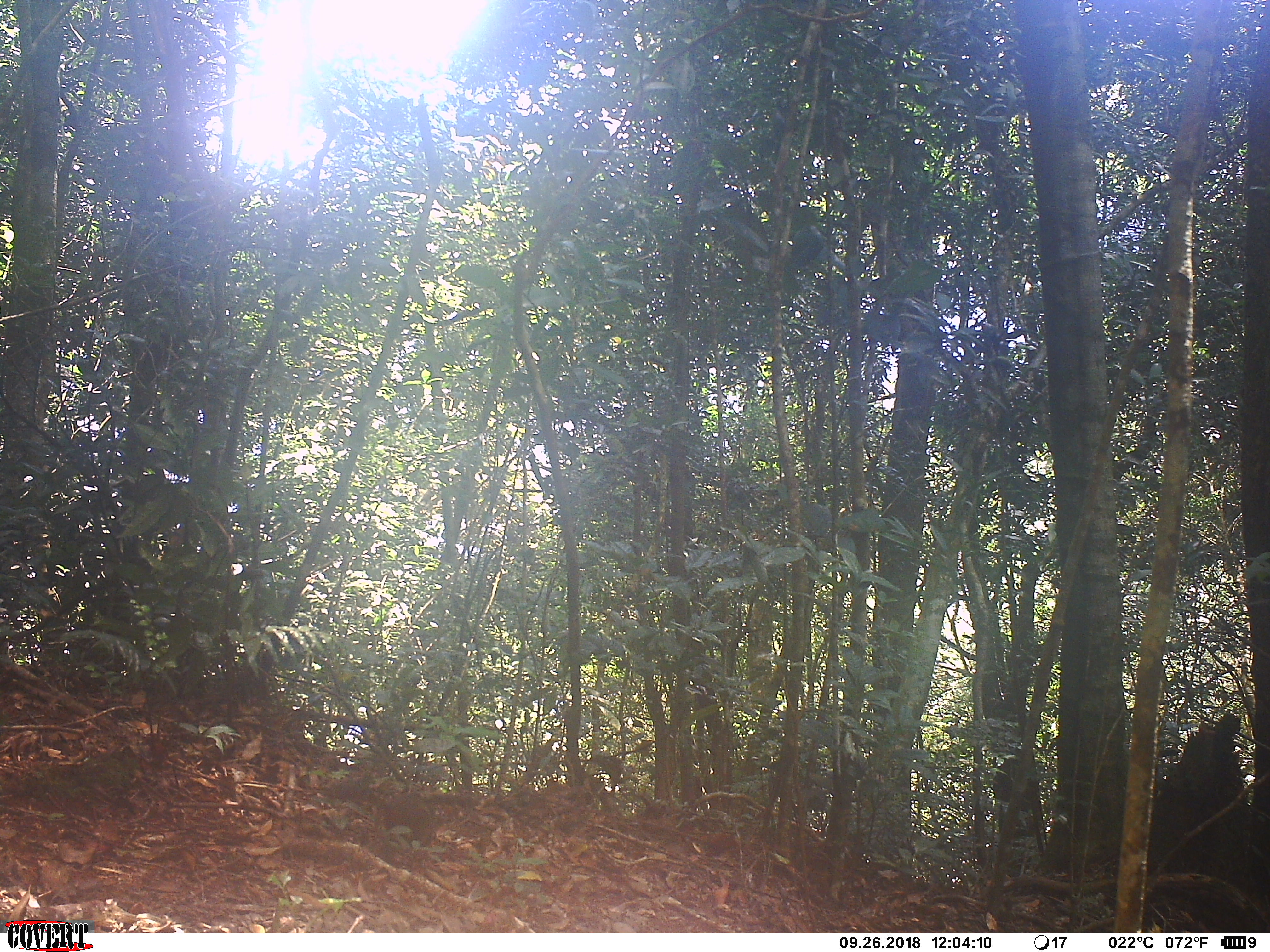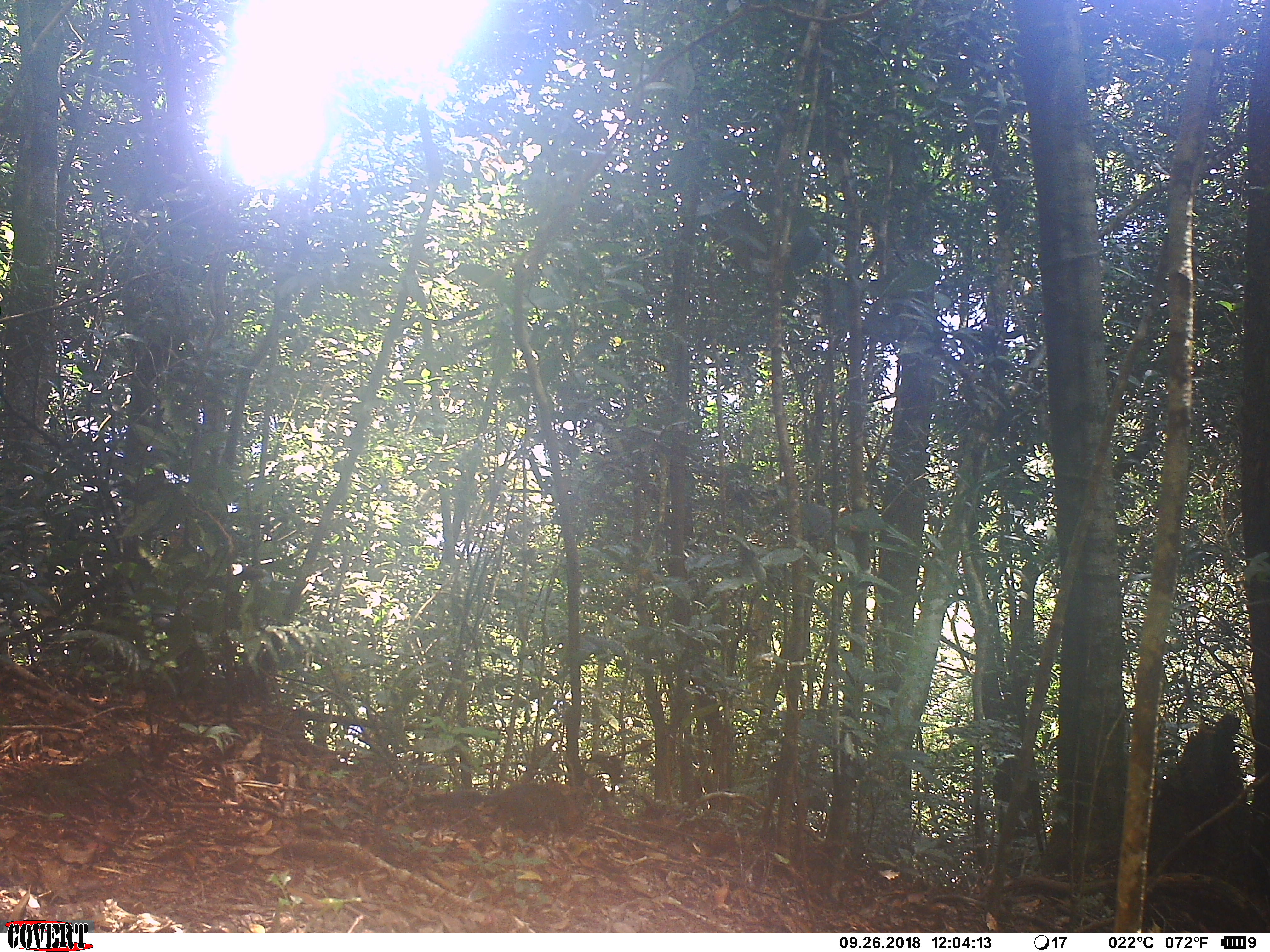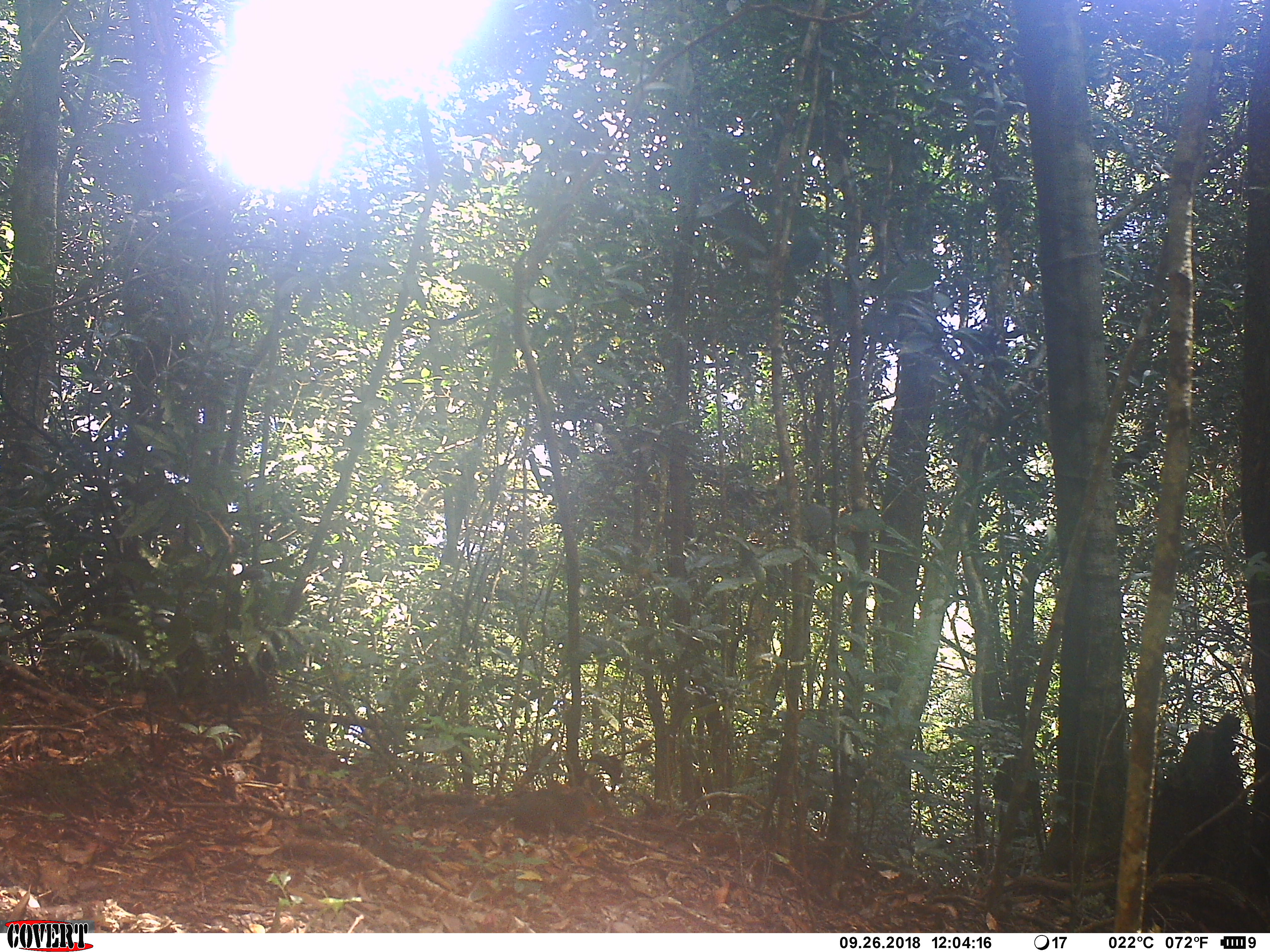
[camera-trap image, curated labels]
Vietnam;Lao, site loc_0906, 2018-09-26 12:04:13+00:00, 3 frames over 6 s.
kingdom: Animalia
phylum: Chordata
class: Mammalia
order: Rodentia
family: Sciuridae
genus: Dremomys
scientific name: Dremomys rufigenis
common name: red-cheeked squirrel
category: red cheeked squirrel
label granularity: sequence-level